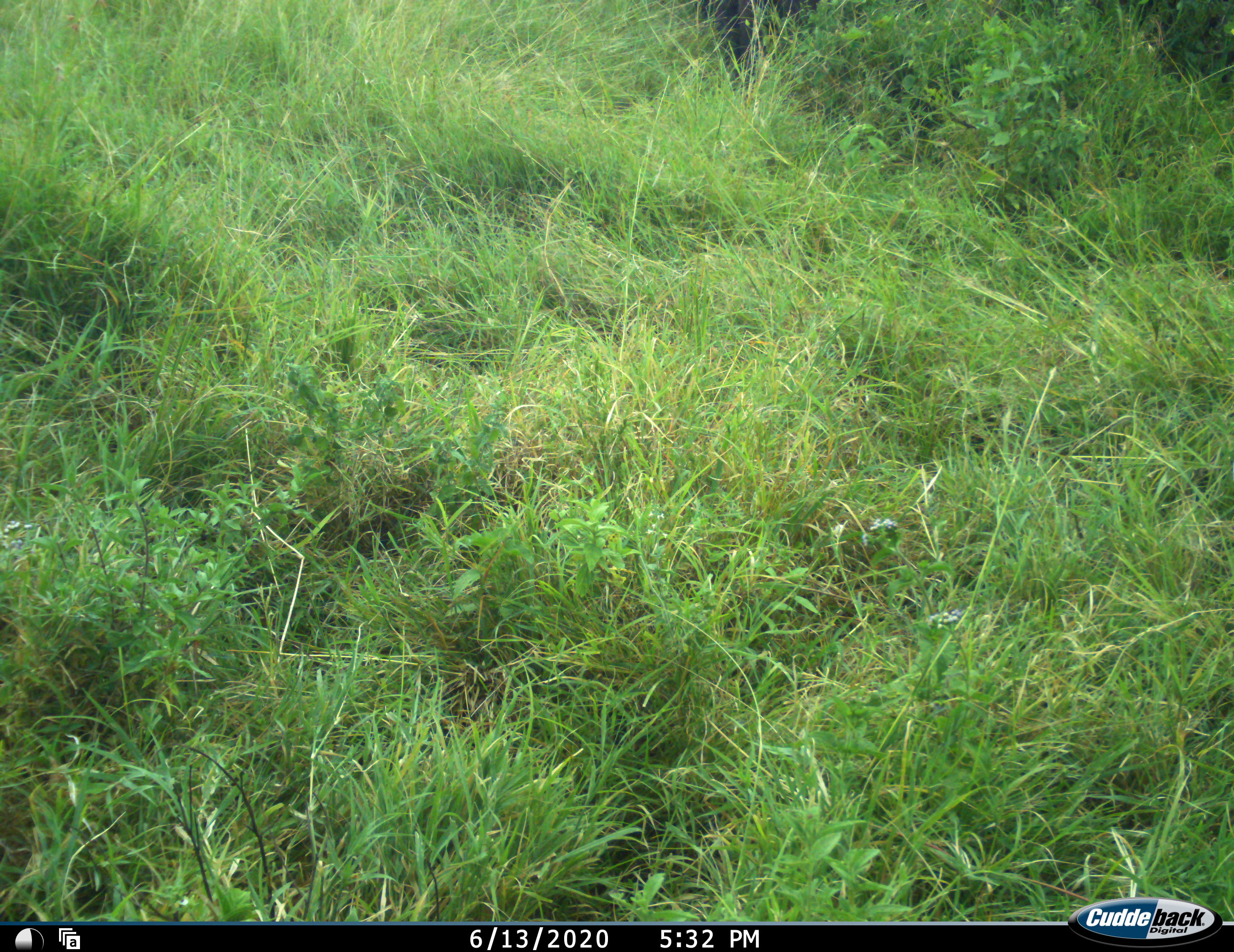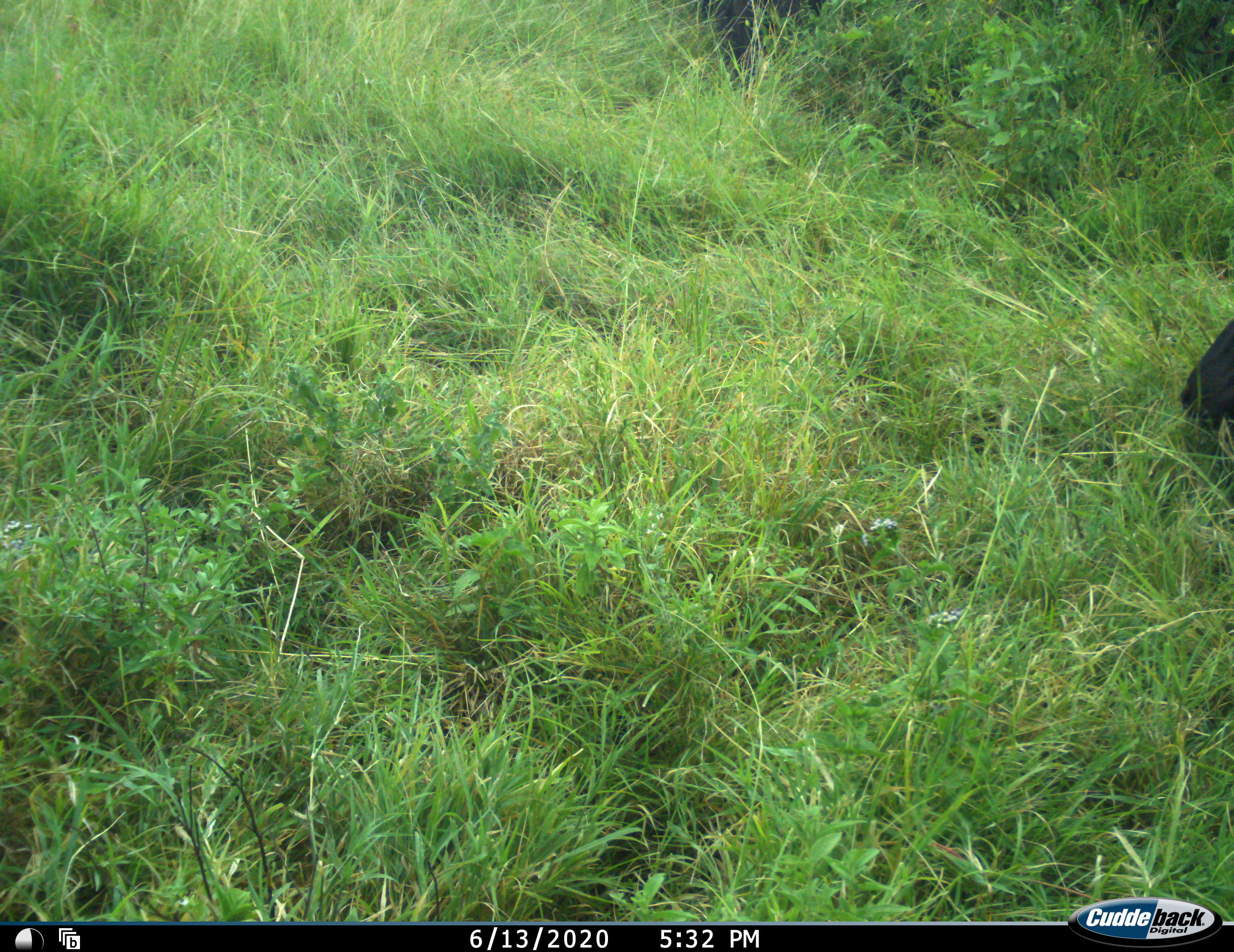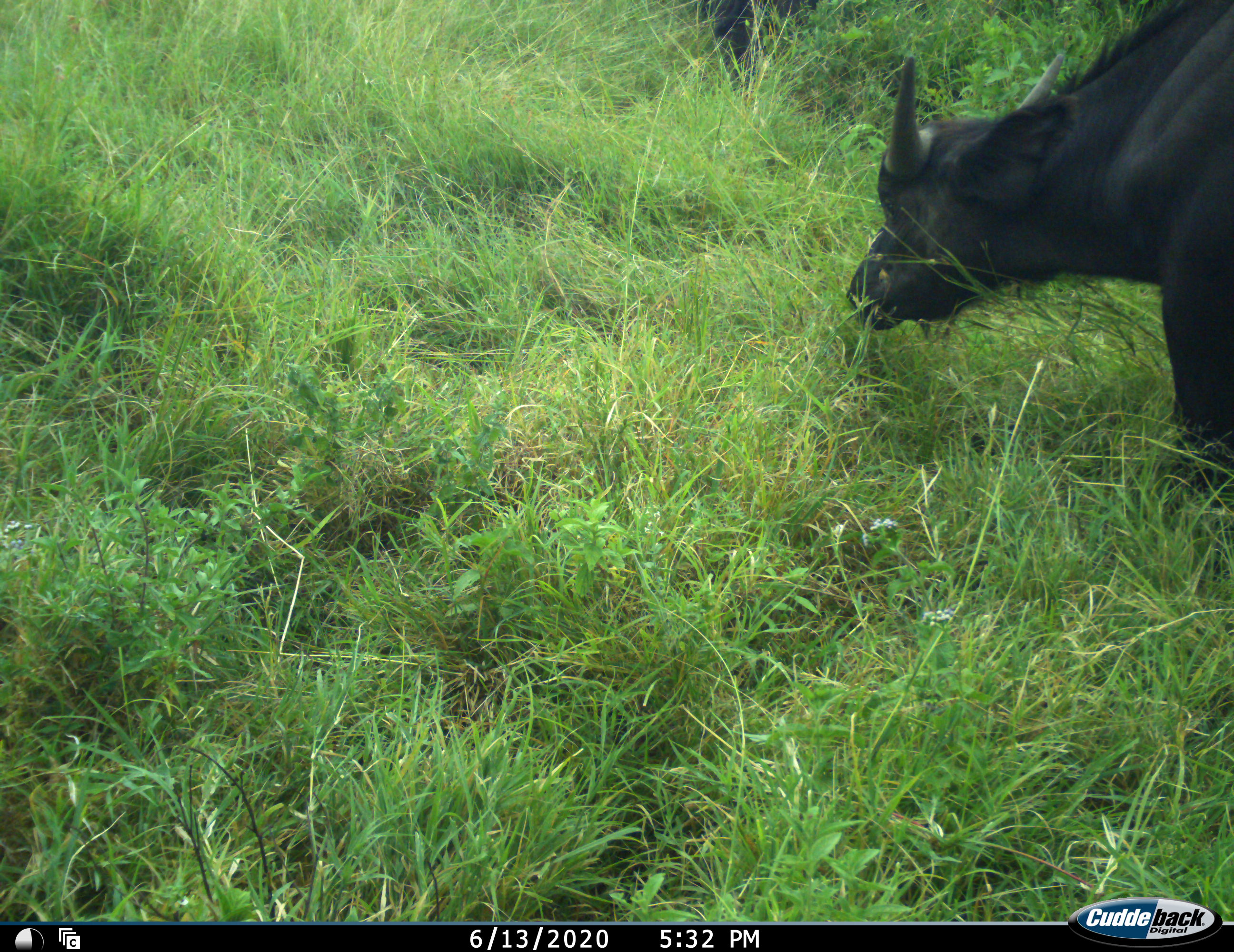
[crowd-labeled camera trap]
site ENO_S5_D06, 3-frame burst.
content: unidentified animal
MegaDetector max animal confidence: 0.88